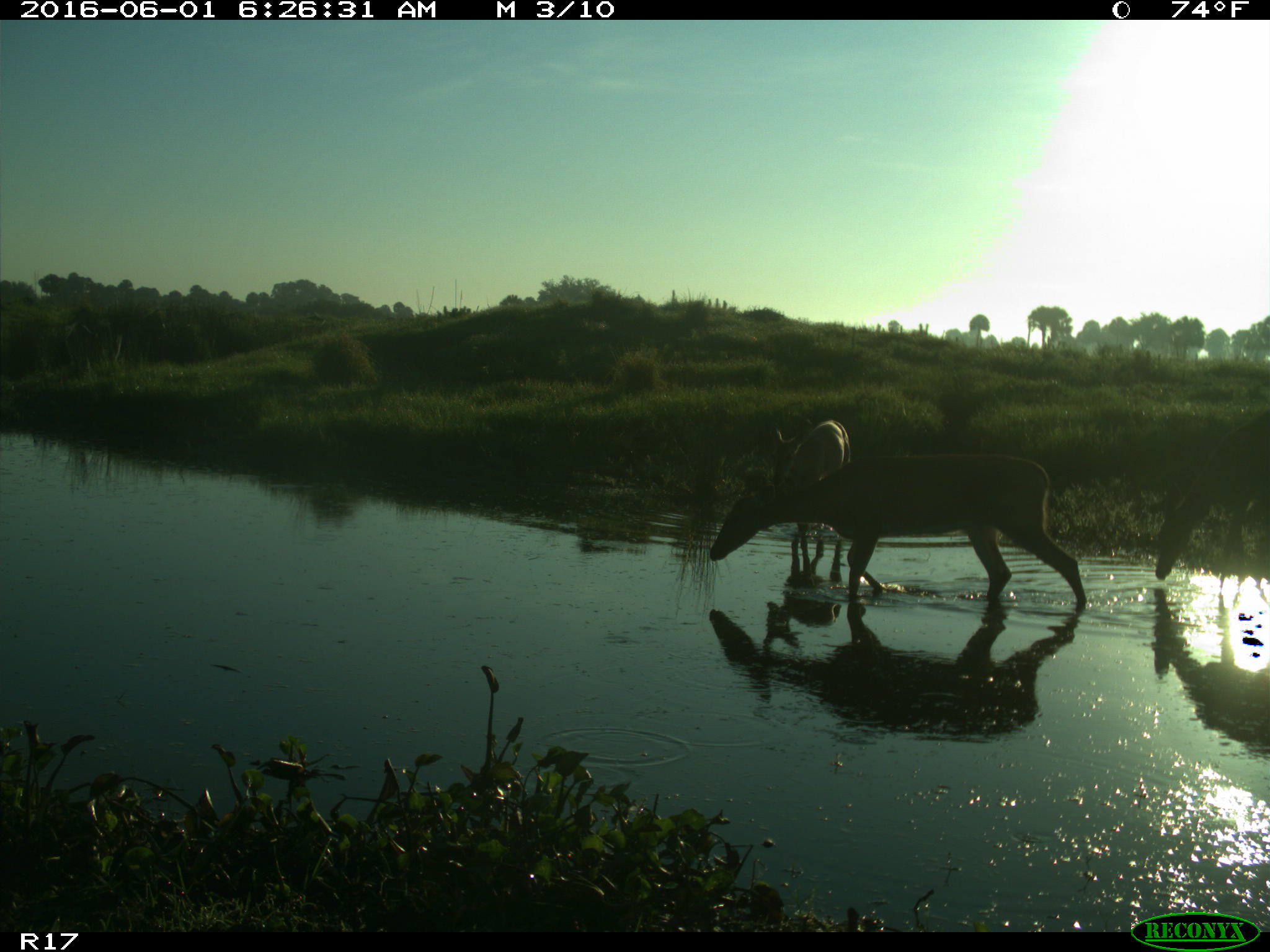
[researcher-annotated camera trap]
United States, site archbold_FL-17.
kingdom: Animalia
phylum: Chordata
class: Mammalia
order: Artiodactyla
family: Cervidae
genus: Odocoileus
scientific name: Odocoileus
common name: deer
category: unidentified deer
Unidentified deer (deer) (Odocoileus).